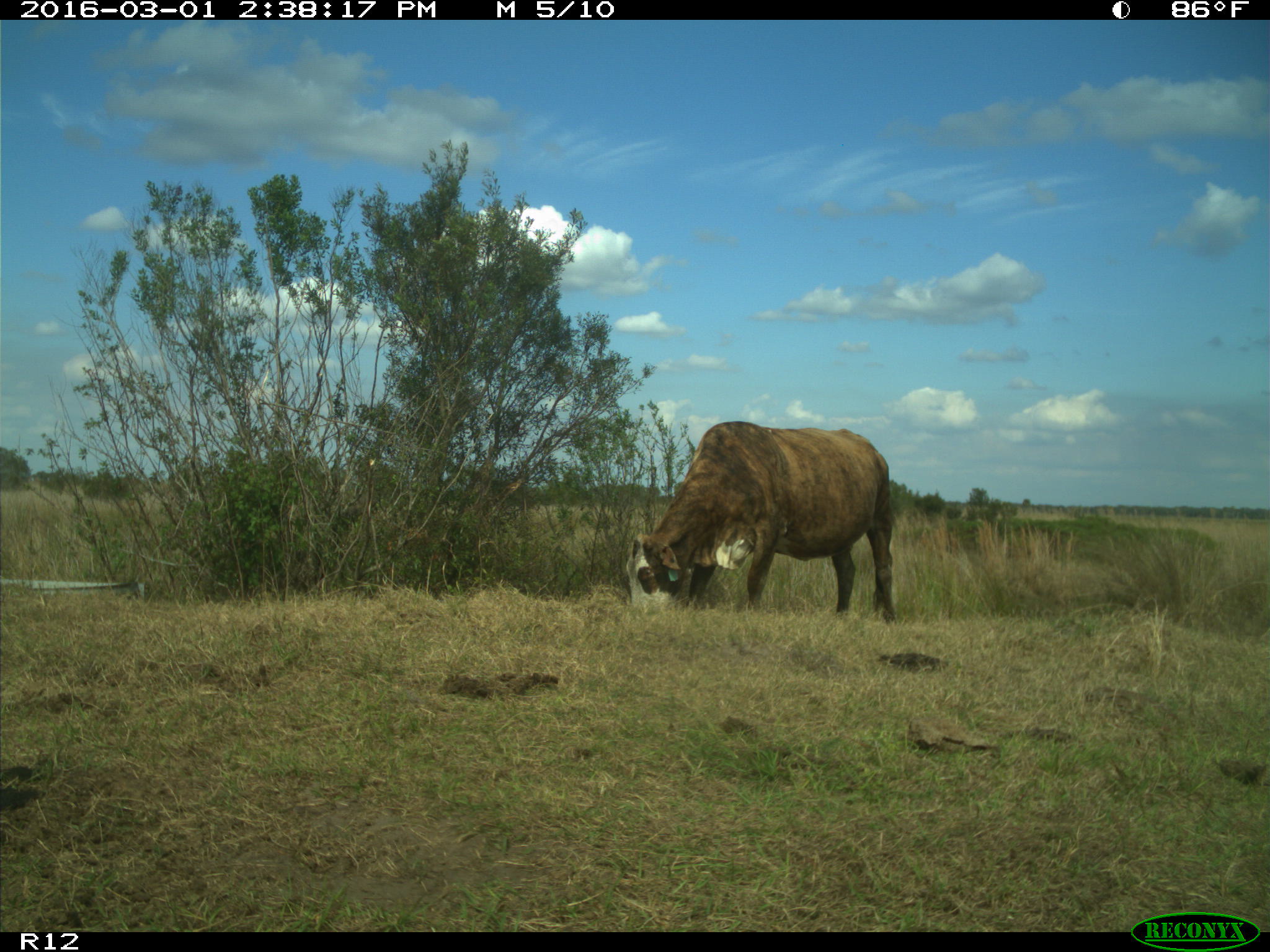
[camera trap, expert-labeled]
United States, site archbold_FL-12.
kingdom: Animalia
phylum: Chordata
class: Mammalia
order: Artiodactyla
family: Bovidae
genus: Bos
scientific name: Bos taurus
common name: domestic cow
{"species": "Bos taurus (domestic cow)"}